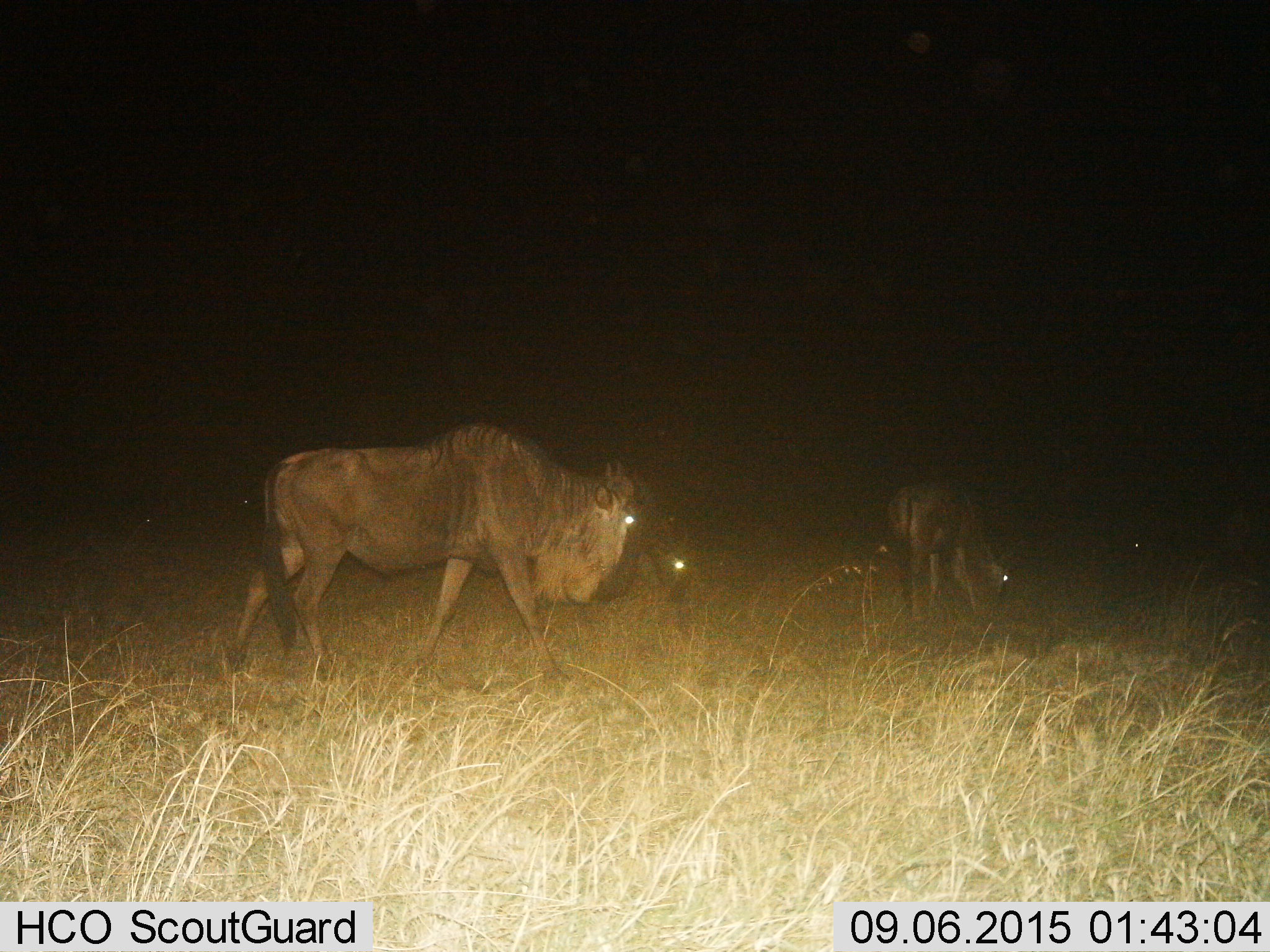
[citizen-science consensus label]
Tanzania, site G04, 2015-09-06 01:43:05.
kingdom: Animalia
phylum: Chordata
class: Mammalia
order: Artiodactyla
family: Bovidae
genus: Connochaetes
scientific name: Connochaetes taurinus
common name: blue wildebeest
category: wildebeest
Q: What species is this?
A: Wildebeest (blue wildebeest) (Connochaetes taurinus).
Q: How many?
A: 3.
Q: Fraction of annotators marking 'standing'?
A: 39%.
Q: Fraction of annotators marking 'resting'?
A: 0%.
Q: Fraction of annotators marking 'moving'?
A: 61%.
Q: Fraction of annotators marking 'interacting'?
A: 0%.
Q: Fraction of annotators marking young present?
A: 6%.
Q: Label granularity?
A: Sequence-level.